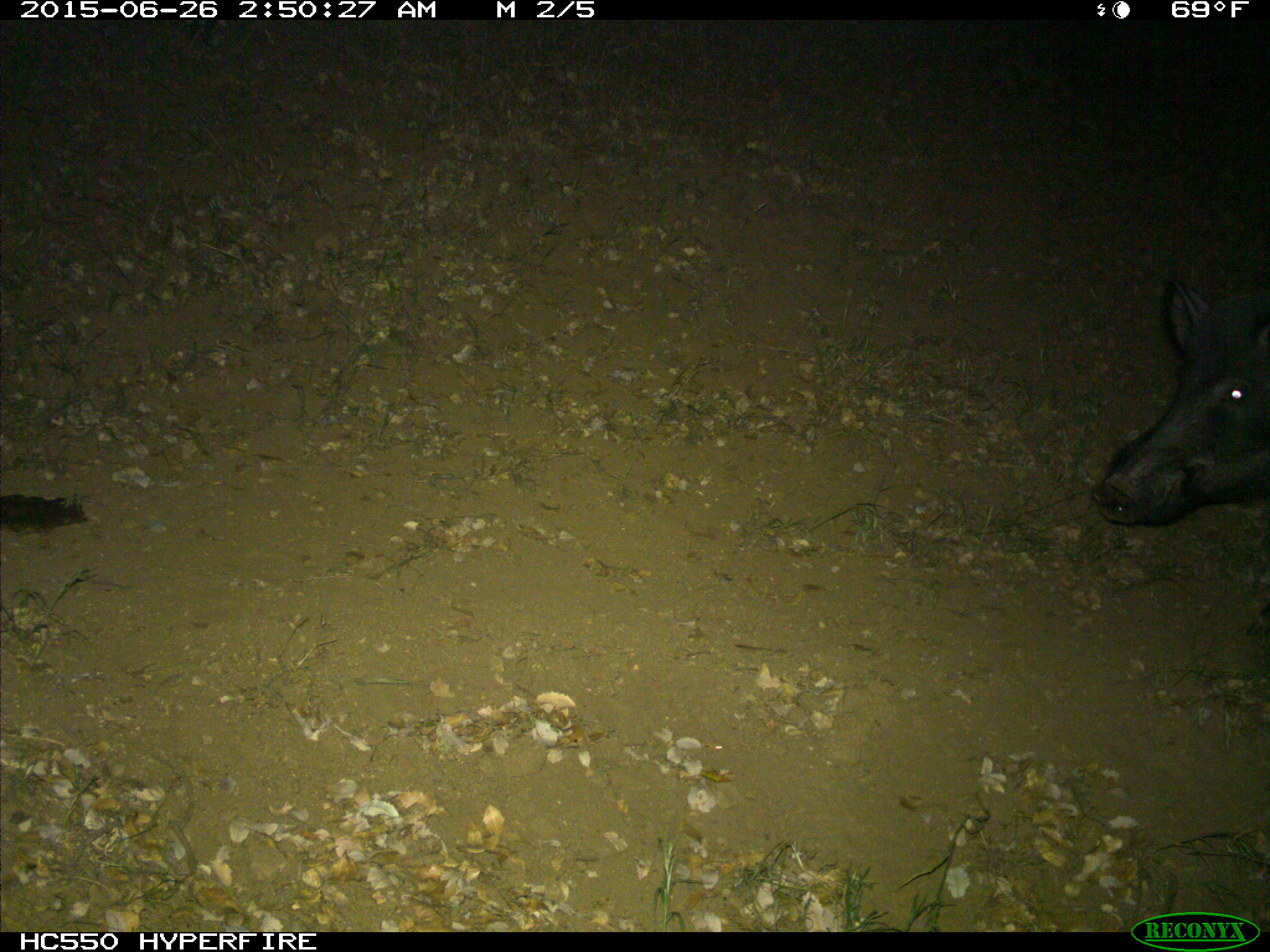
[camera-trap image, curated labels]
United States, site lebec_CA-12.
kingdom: Animalia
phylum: Chordata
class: Mammalia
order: Artiodactyla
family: Suidae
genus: Sus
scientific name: Sus scrofa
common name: wild boar